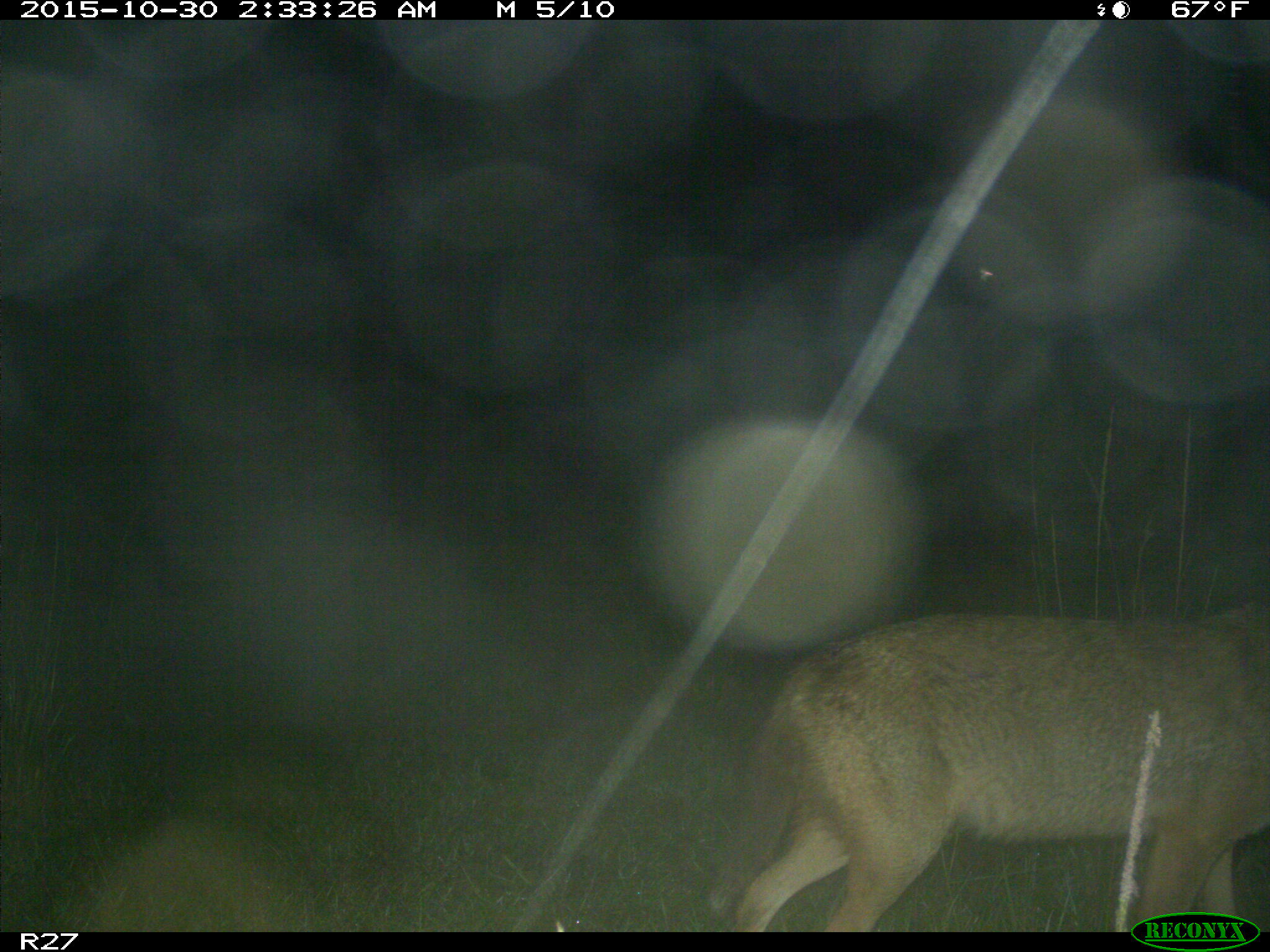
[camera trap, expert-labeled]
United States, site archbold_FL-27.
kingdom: Animalia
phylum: Chordata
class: Mammalia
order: Carnivora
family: Canidae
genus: Canis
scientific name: Canis latrans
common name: coyote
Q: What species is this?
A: Canis latrans (coyote).